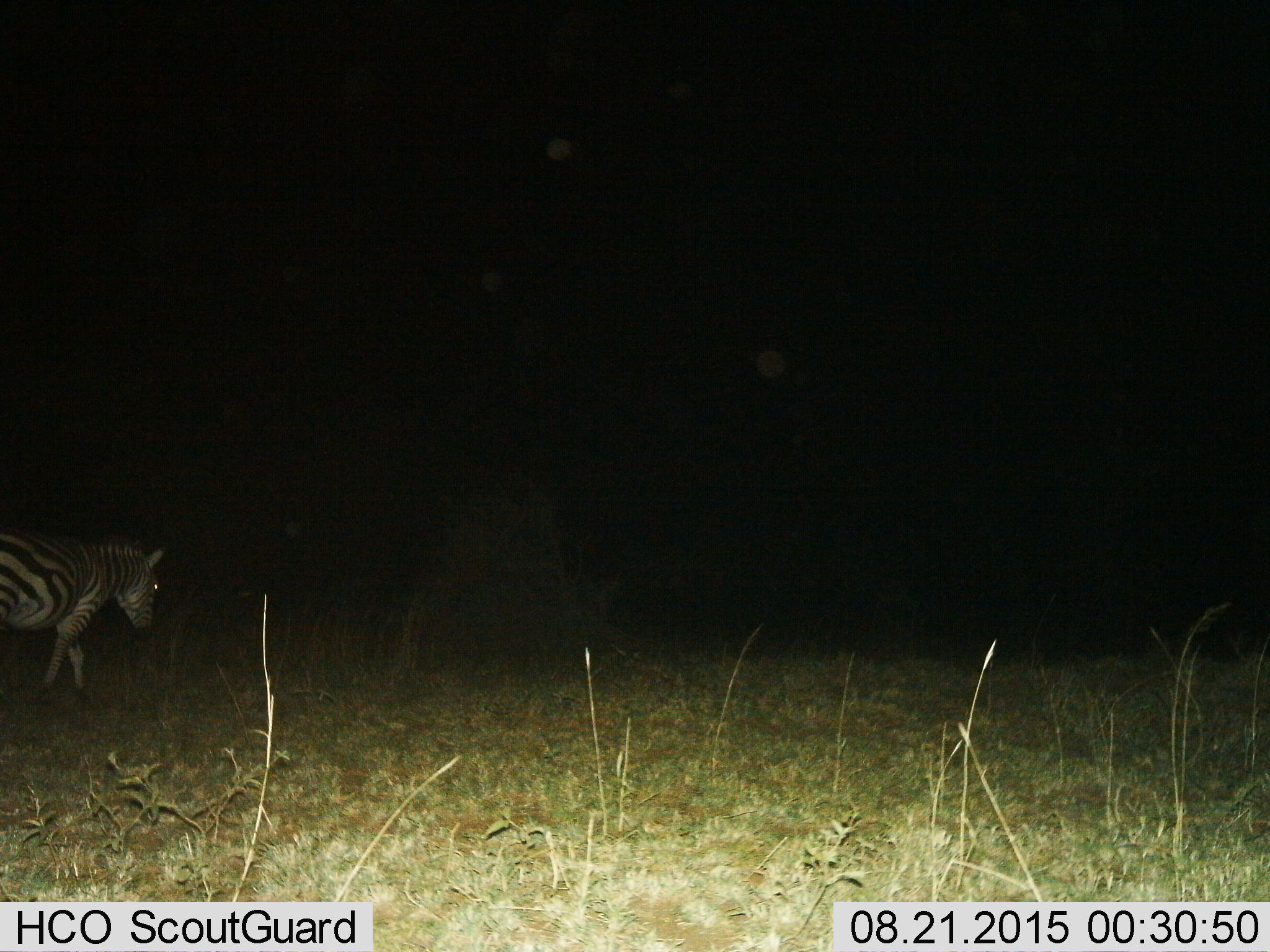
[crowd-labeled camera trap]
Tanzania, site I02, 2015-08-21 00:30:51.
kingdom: Animalia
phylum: Chordata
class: Mammalia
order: Perissodactyla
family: Equidae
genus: Equus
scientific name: Equus quagga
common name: plains zebra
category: zebra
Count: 1.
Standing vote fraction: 38%.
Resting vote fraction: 0%.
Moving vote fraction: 75%.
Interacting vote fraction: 0%.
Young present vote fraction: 0%.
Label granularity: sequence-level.